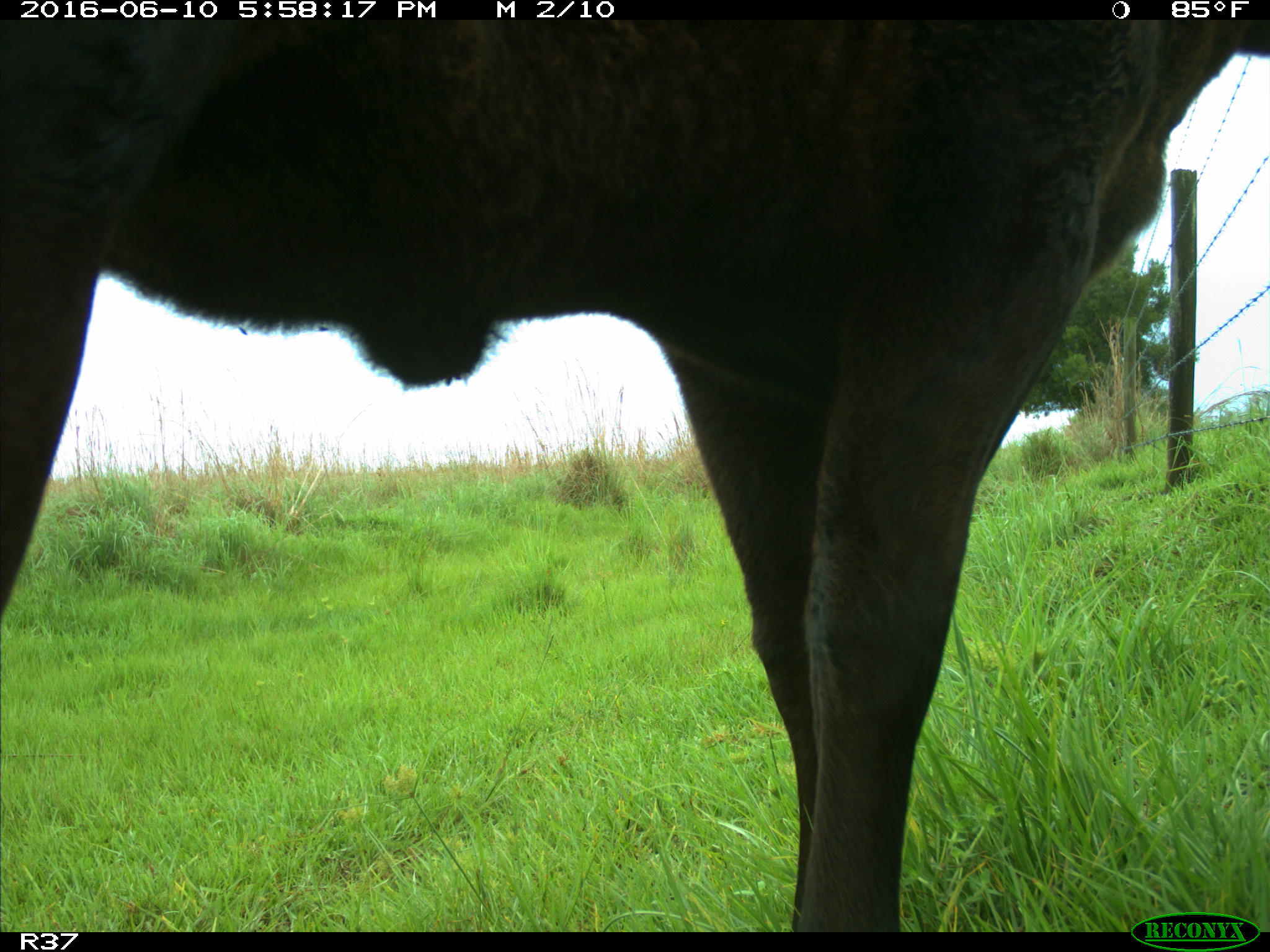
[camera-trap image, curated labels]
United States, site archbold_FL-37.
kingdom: Animalia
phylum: Chordata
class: Mammalia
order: Artiodactyla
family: Bovidae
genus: Bos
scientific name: Bos taurus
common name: domestic cow